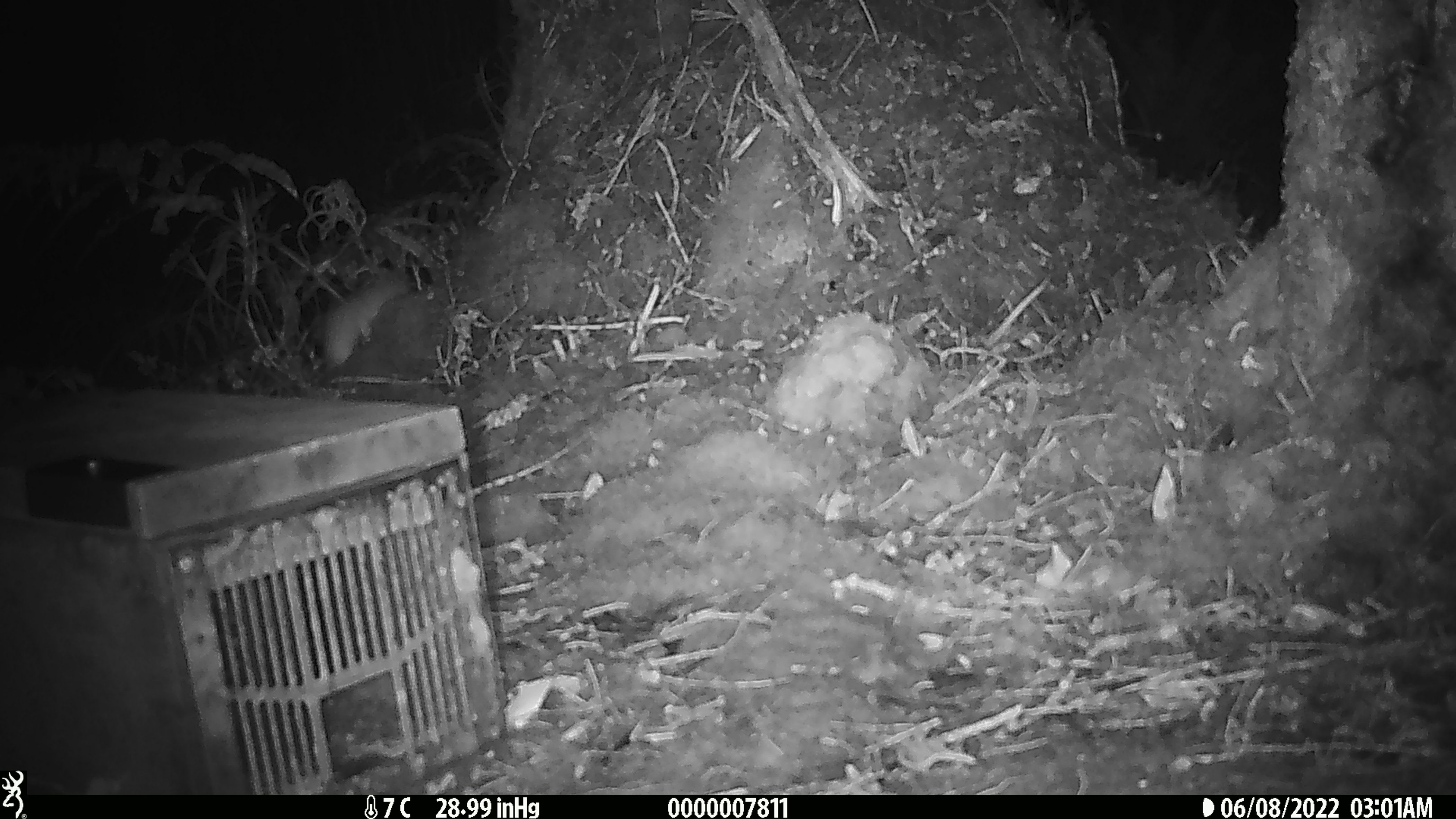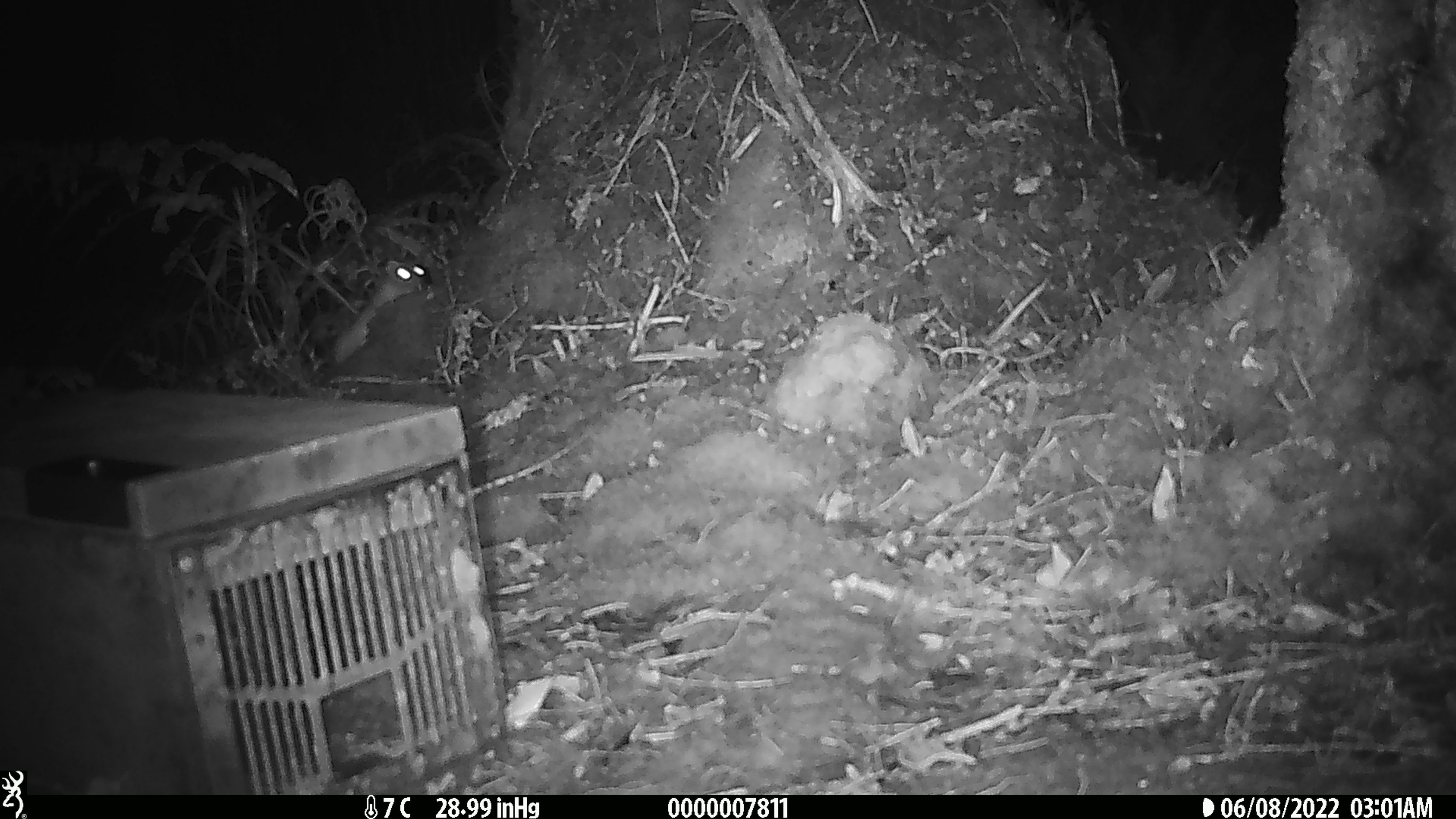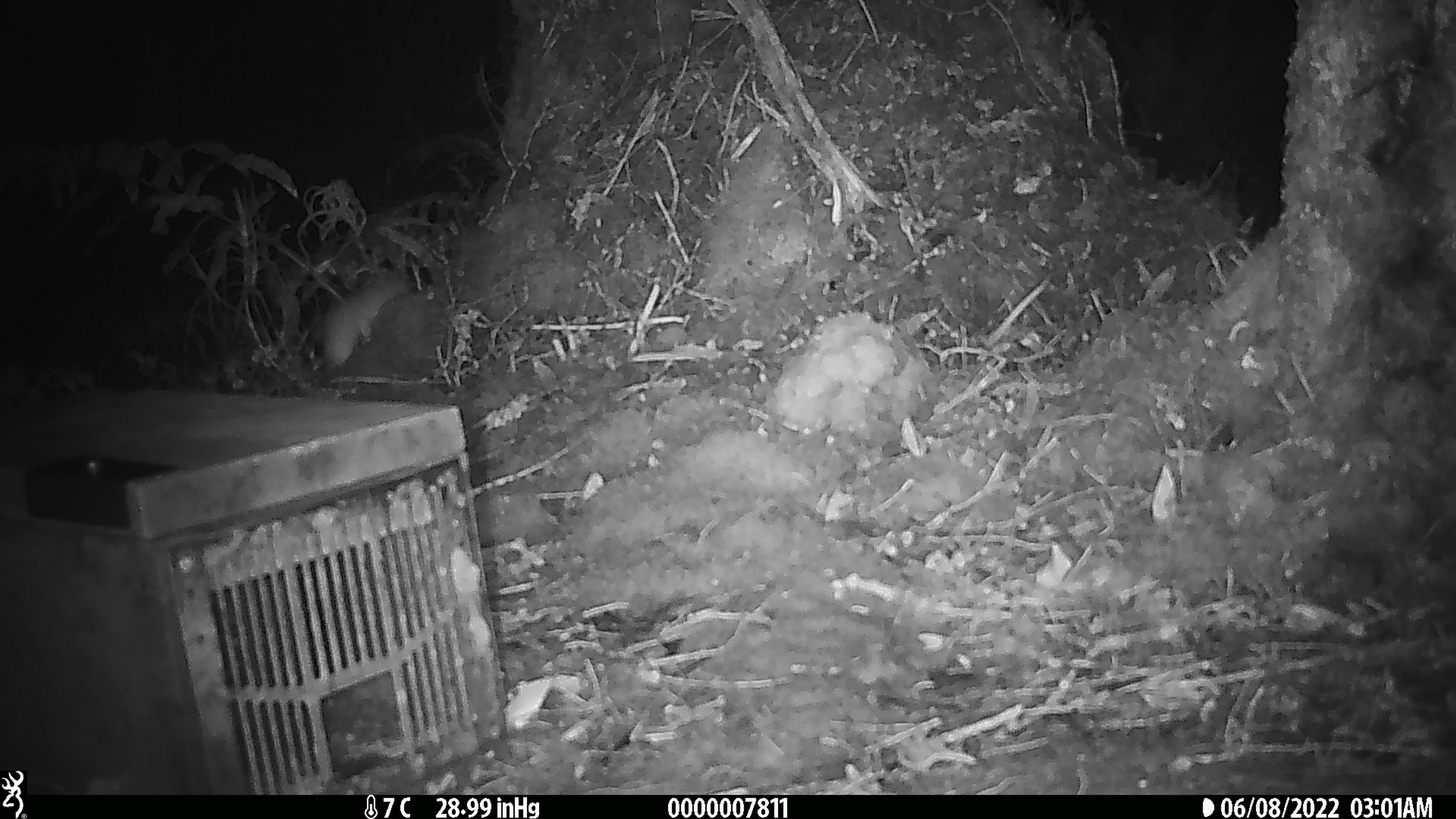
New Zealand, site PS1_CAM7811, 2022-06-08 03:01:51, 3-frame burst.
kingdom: Animalia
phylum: Chordata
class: Mammalia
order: Carnivora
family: Mustelidae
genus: Mustela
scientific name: Mustela erminea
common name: stoat